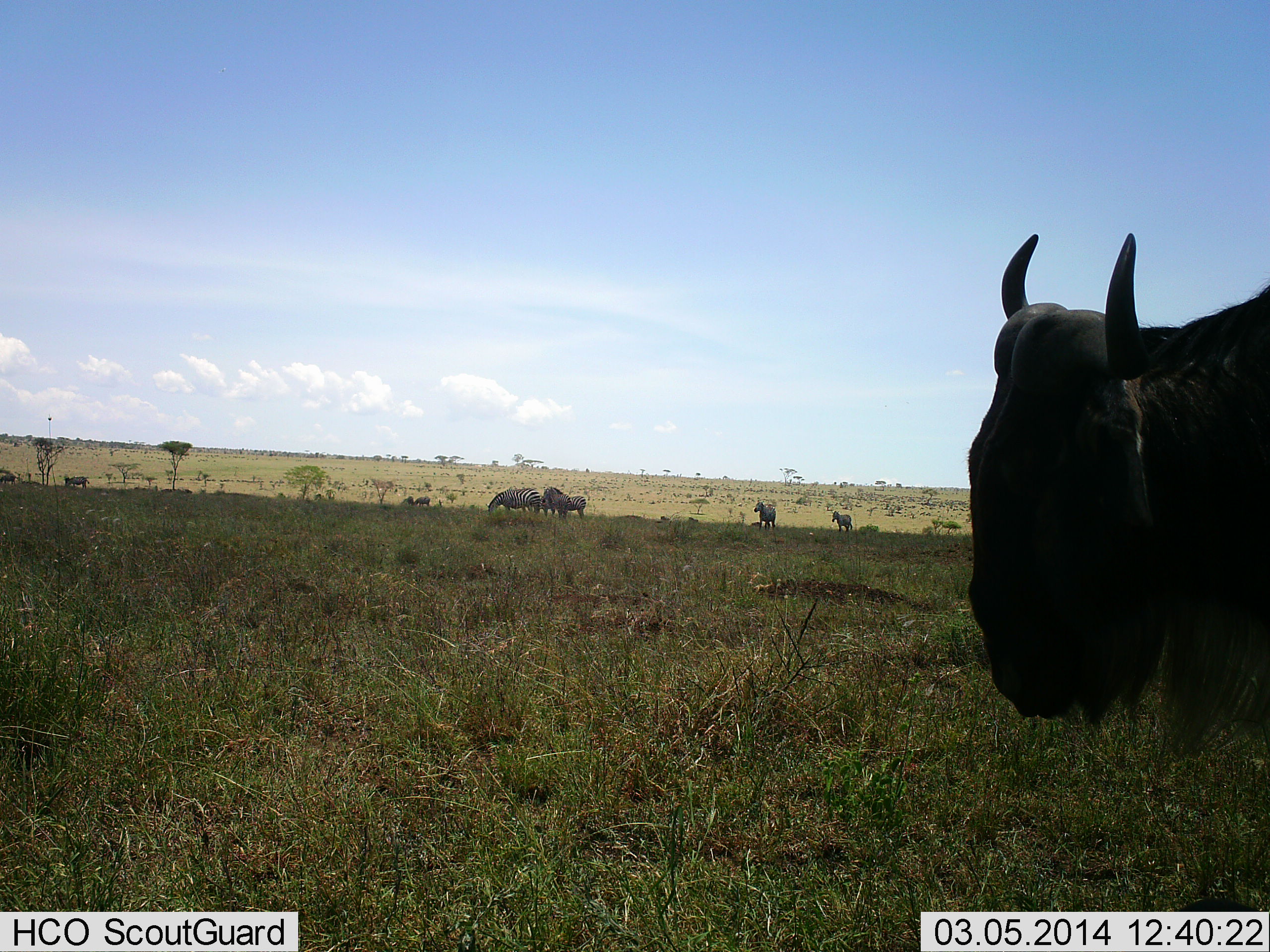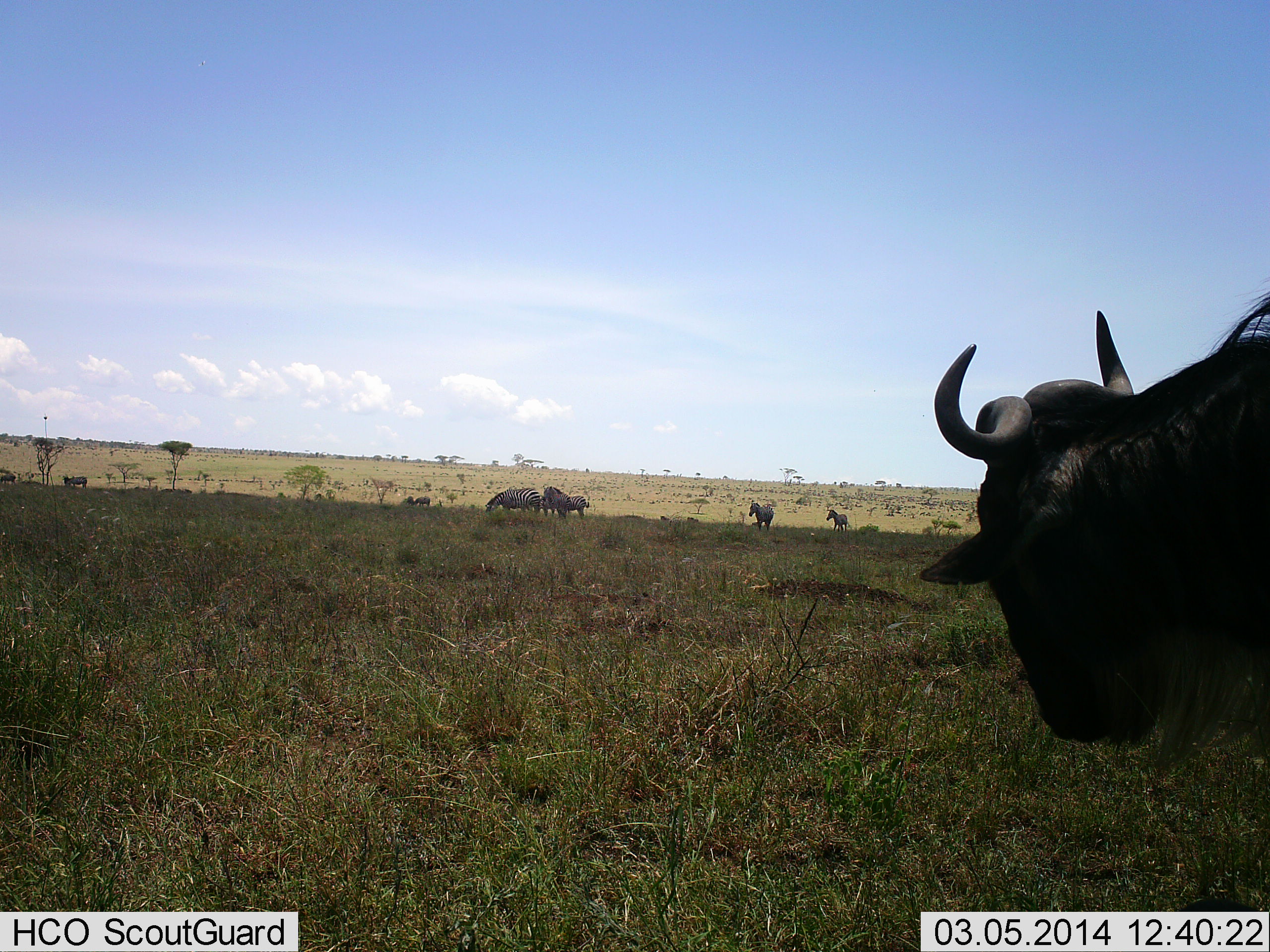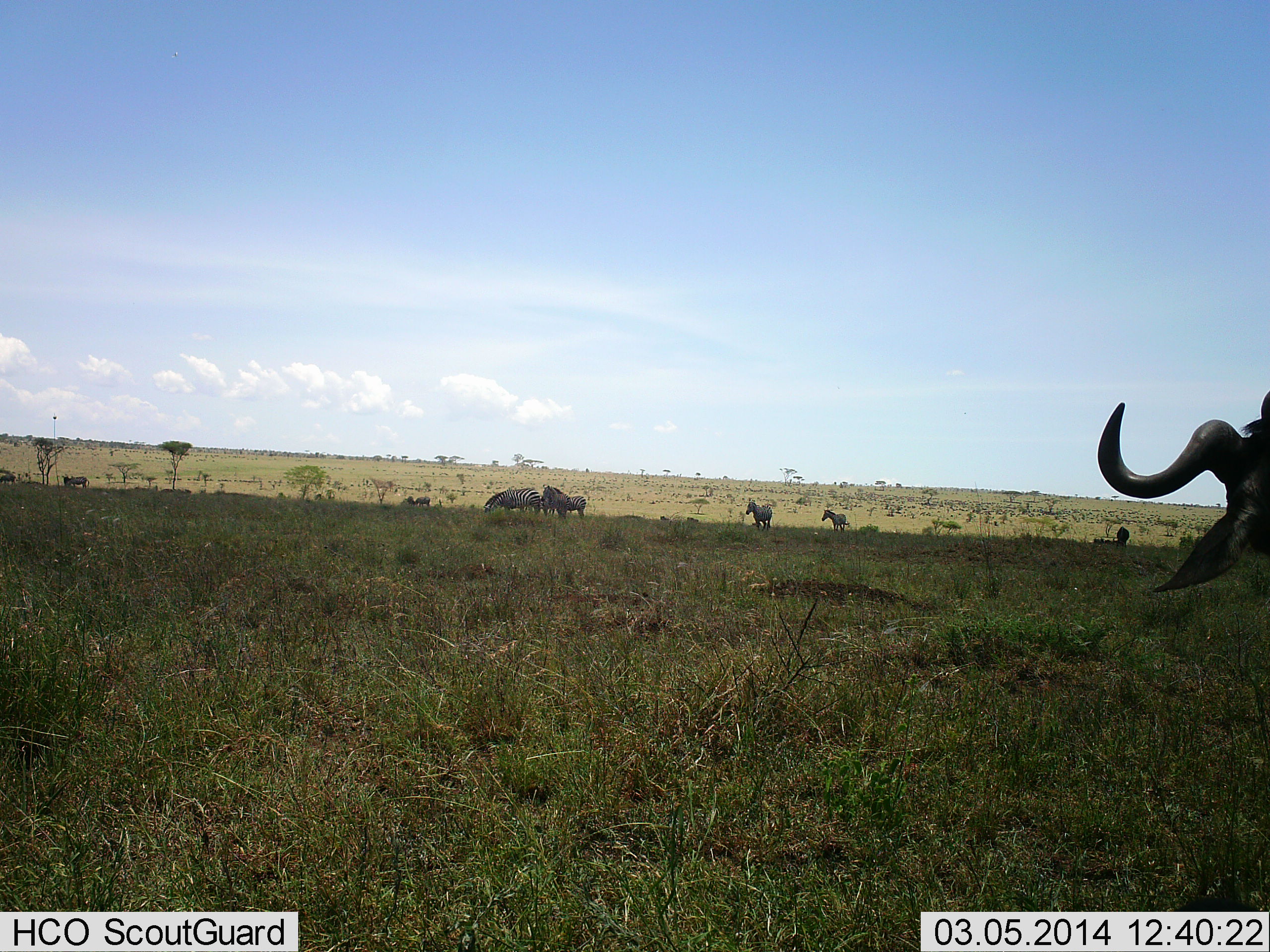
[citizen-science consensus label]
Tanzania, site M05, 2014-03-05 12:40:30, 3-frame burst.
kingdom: Animalia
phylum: Chordata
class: Mammalia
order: Artiodactyla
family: Bovidae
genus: Connochaetes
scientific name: Connochaetes taurinus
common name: blue wildebeest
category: wildebeest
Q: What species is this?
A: Wildebeest (blue wildebeest) (Connochaetes taurinus).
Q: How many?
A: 2.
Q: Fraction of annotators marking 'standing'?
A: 69%.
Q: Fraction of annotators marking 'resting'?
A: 6%.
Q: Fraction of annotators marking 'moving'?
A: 44%.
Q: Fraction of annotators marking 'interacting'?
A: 0%.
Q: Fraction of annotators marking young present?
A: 0%.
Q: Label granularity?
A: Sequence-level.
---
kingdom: Animalia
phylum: Chordata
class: Mammalia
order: Perissodactyla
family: Equidae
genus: Equus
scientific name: Equus quagga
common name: plains zebra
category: zebra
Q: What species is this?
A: Zebra (plains zebra) (Equus quagga).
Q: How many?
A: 8.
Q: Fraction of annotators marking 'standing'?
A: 50%.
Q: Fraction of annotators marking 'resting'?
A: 0%.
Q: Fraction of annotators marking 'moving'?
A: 67%.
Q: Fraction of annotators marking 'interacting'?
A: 8%.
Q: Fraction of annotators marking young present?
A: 0%.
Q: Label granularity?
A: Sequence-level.